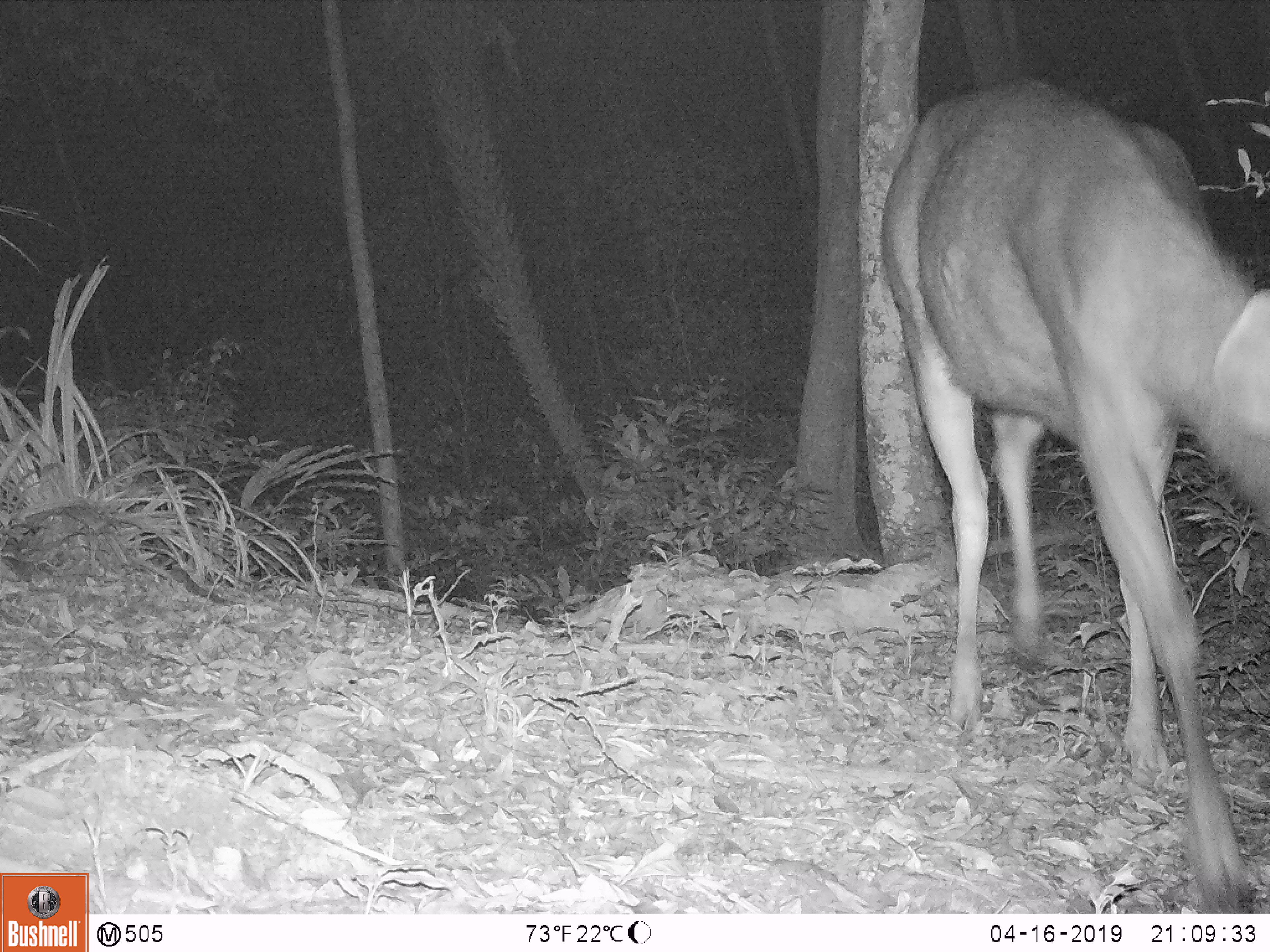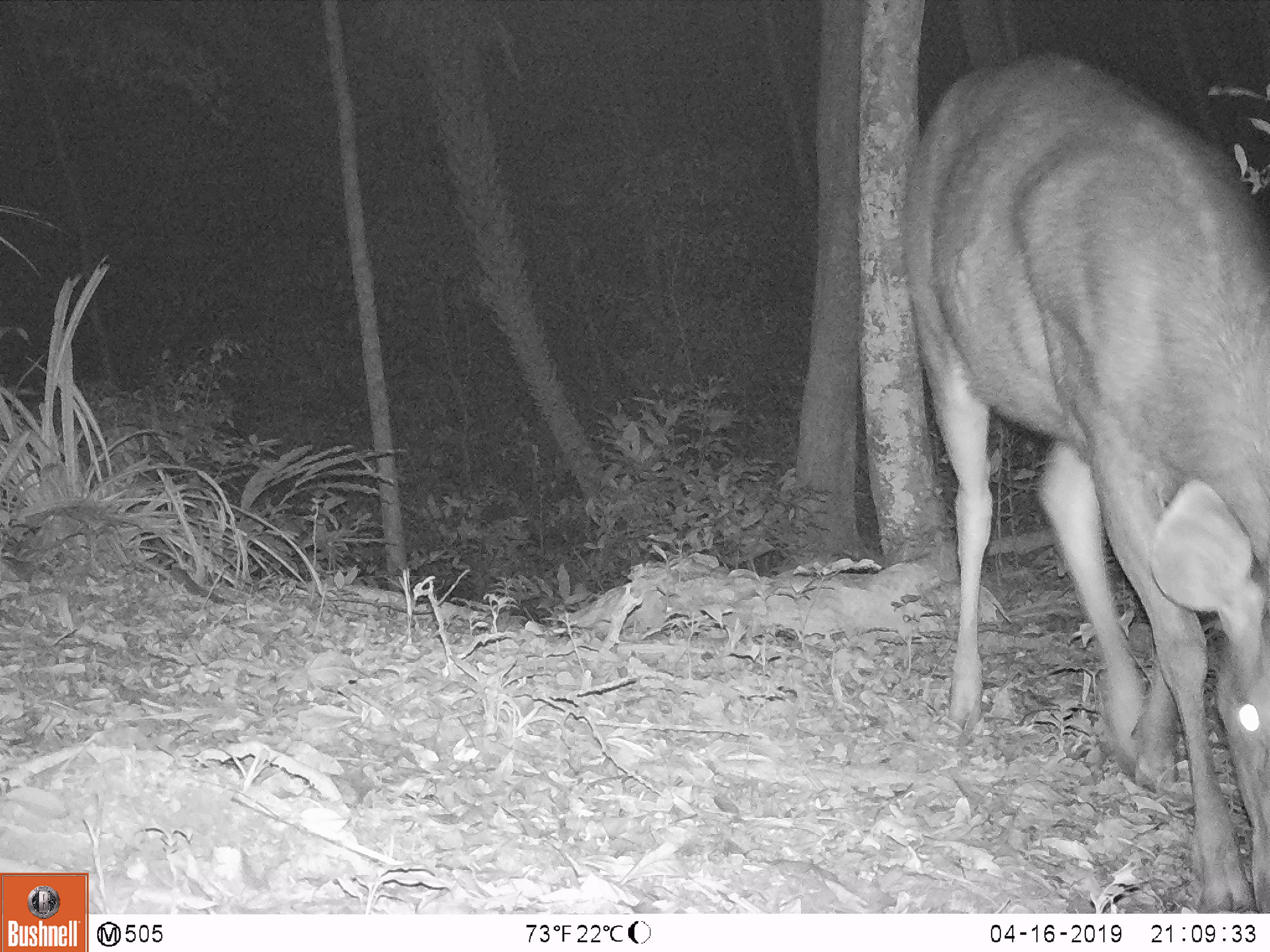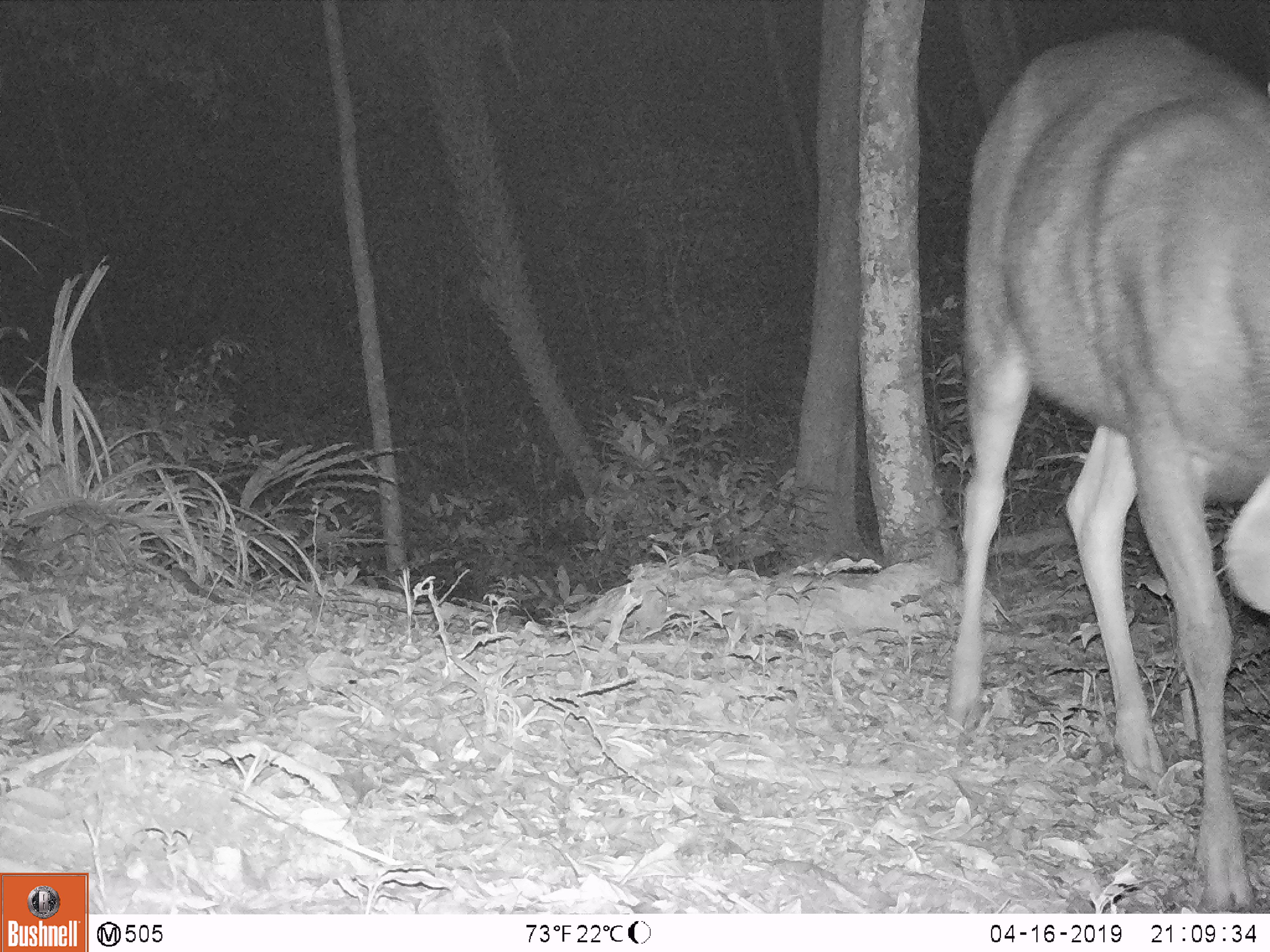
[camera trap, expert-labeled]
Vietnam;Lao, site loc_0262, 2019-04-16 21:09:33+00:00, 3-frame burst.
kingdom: Animalia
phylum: Chordata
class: Mammalia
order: Artiodactyla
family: Cervidae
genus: Rusa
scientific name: Rusa unicolor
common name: sambar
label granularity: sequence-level